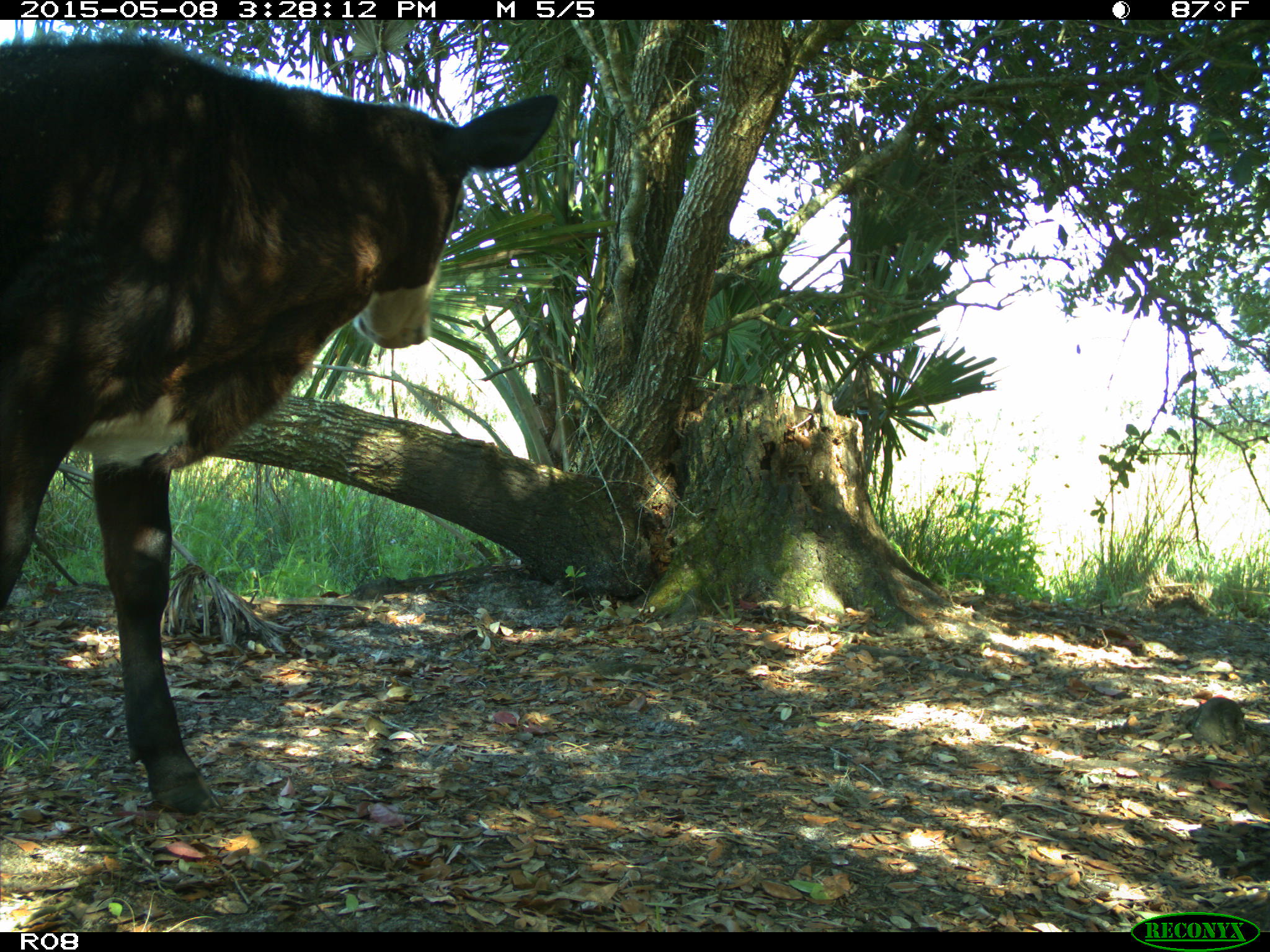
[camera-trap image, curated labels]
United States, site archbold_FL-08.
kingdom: Animalia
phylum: Chordata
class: Mammalia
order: Artiodactyla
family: Bovidae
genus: Bos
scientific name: Bos taurus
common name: domestic cow